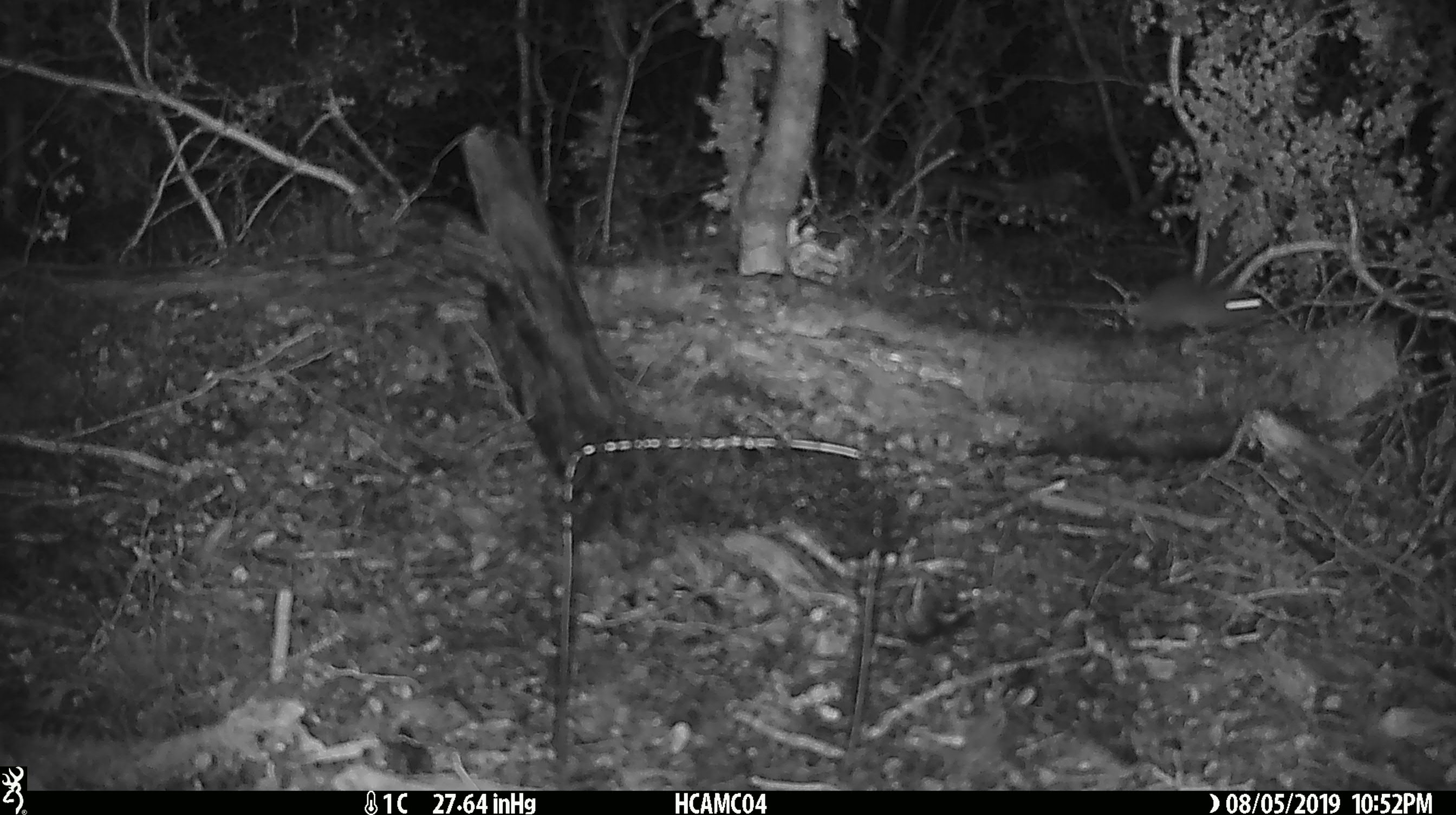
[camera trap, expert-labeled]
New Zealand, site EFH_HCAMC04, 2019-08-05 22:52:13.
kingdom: Animalia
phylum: Chordata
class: Mammalia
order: Rodentia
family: Muridae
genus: Mus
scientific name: Mus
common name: mouse